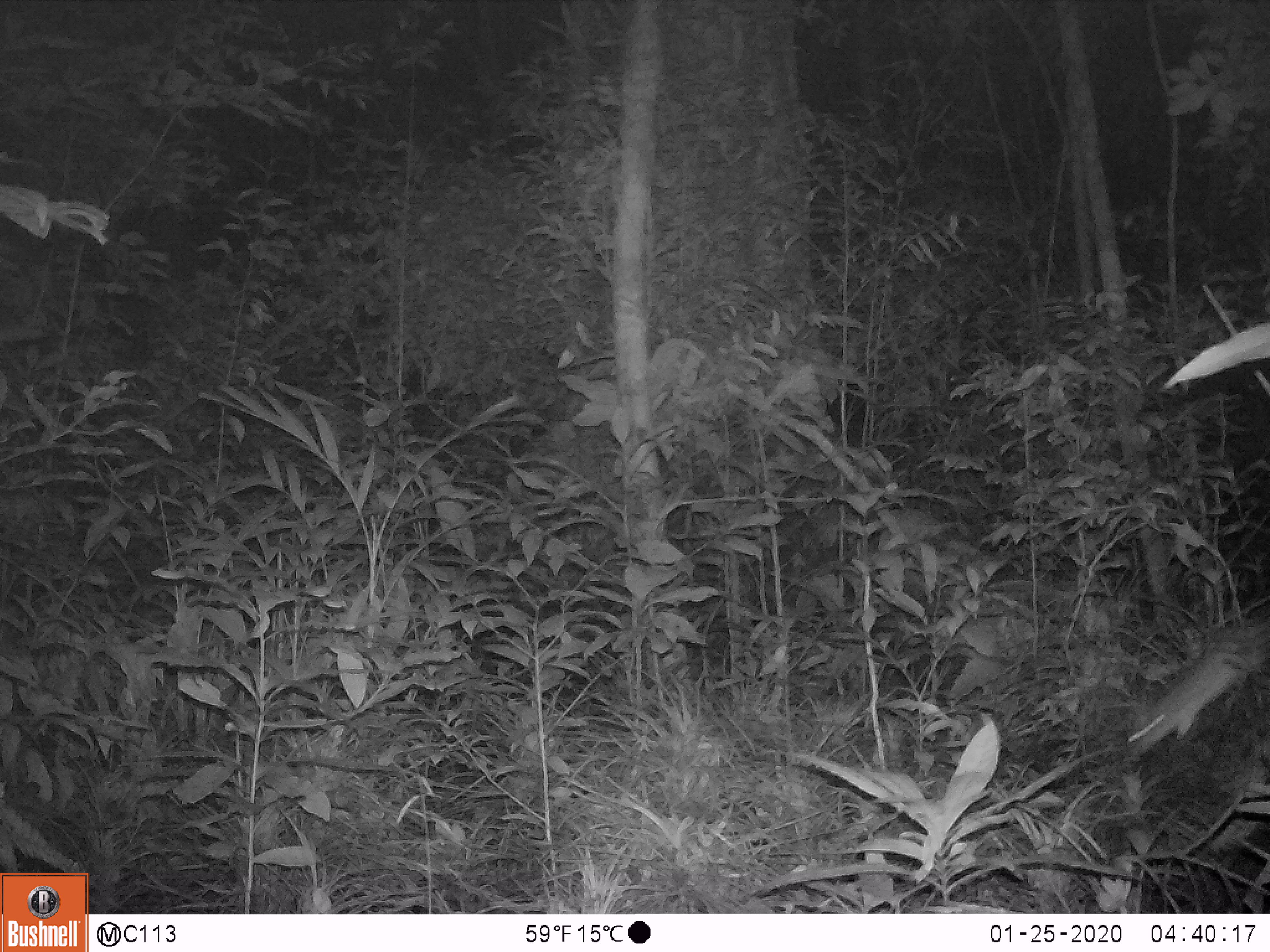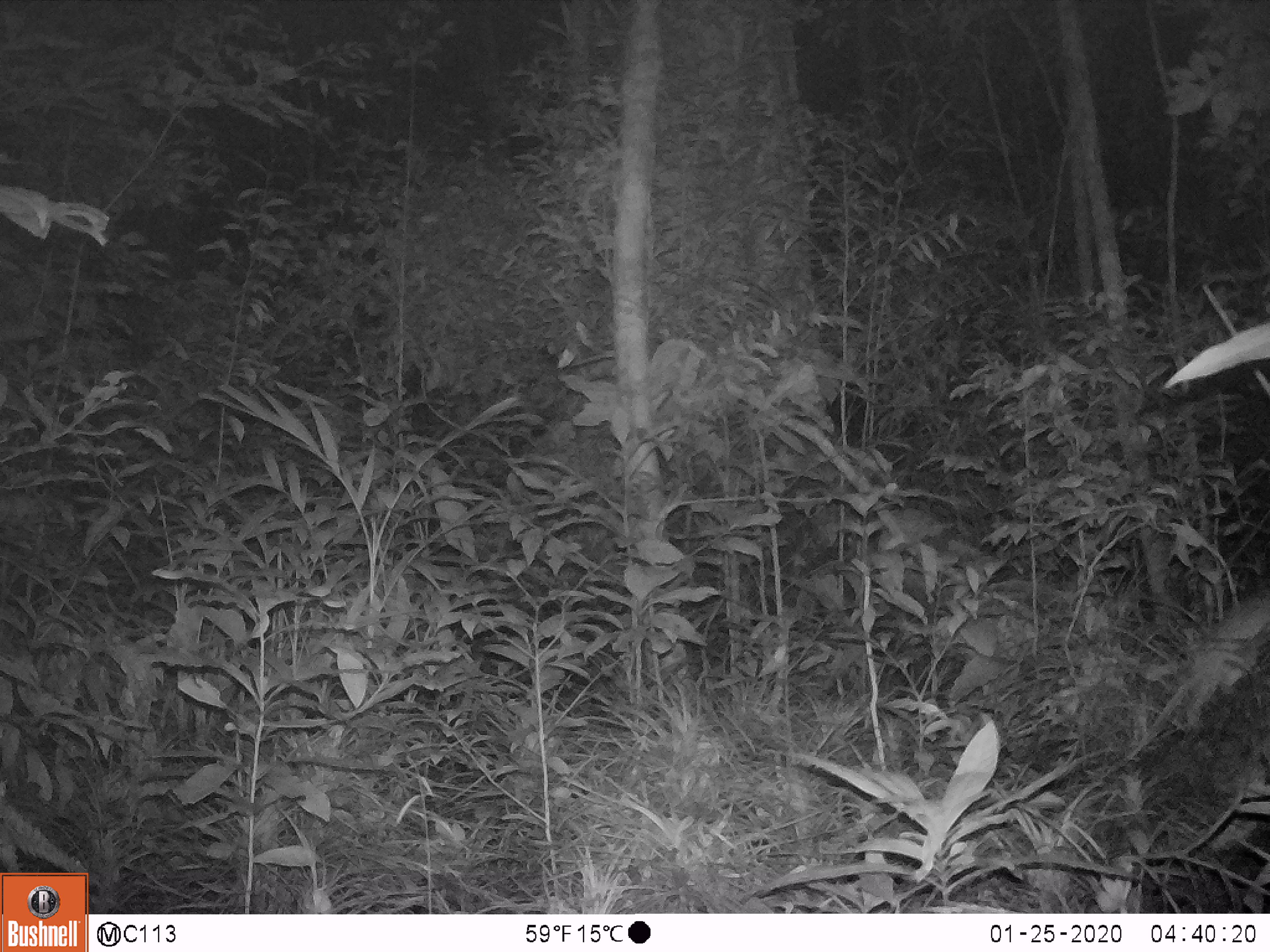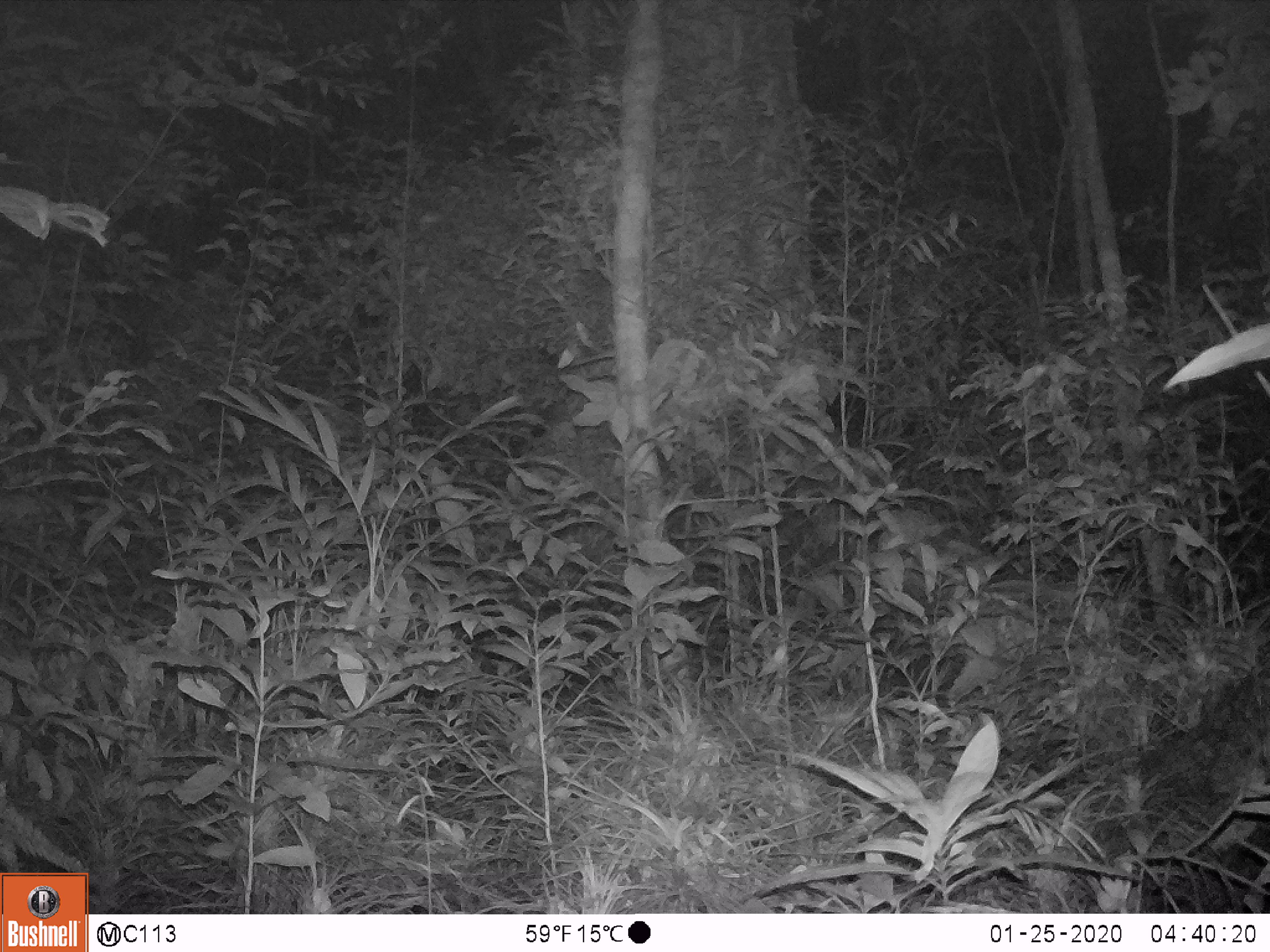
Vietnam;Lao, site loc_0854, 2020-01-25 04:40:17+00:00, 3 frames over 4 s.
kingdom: Animalia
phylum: Chordata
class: Mammalia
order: Rodentia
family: Muridae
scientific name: Muridae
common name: old-world mice and rats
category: unidentified murid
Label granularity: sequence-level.